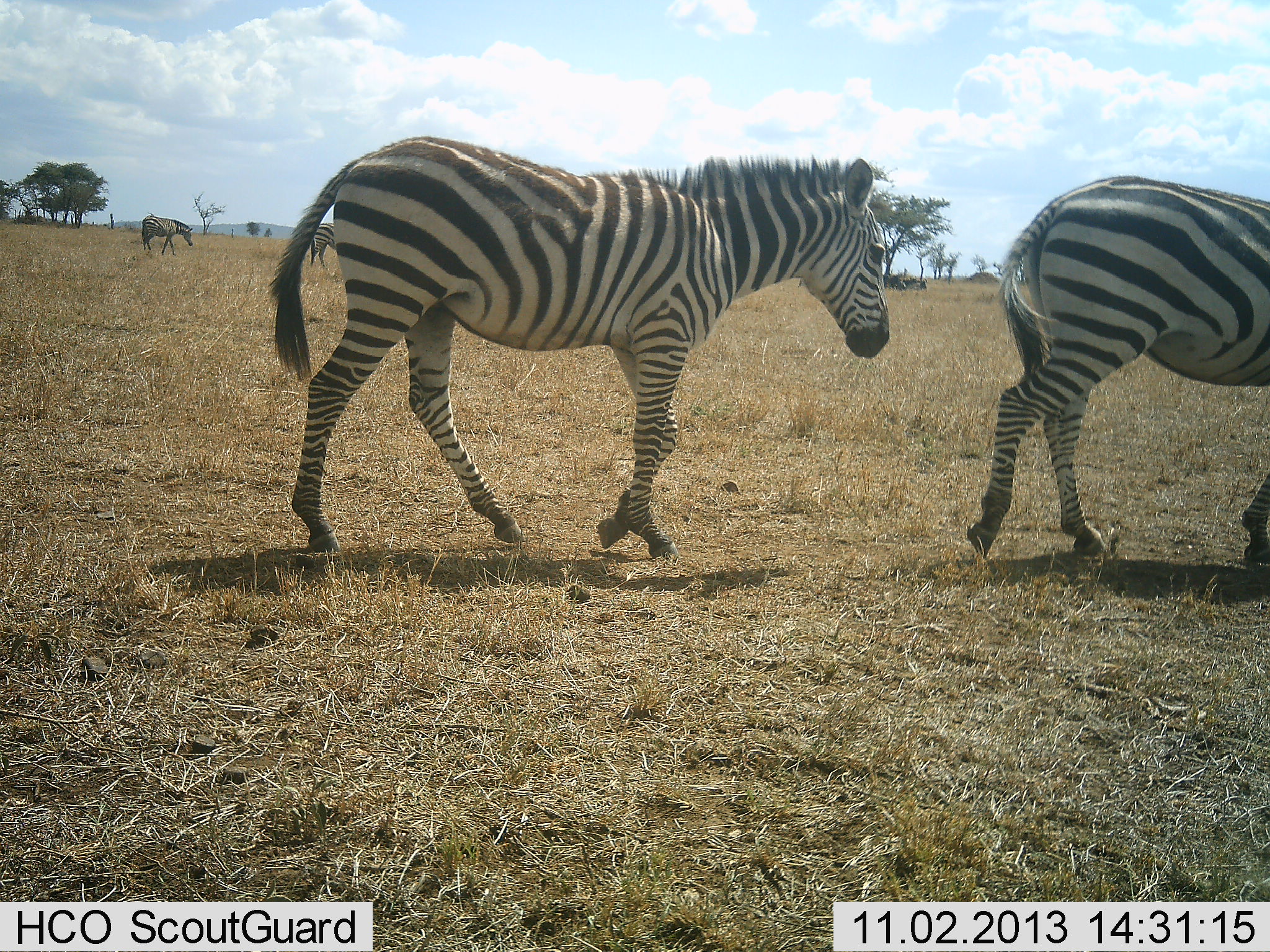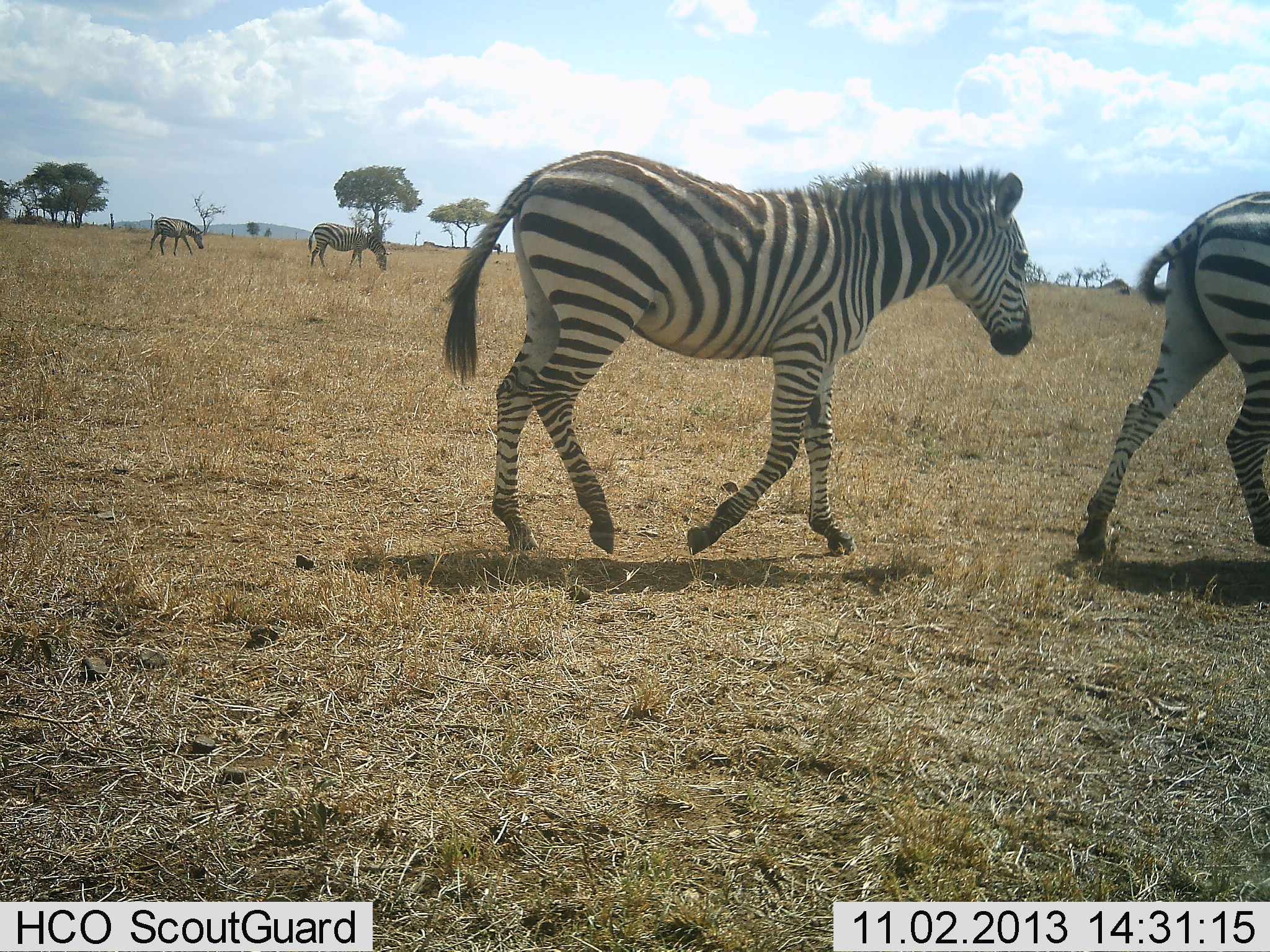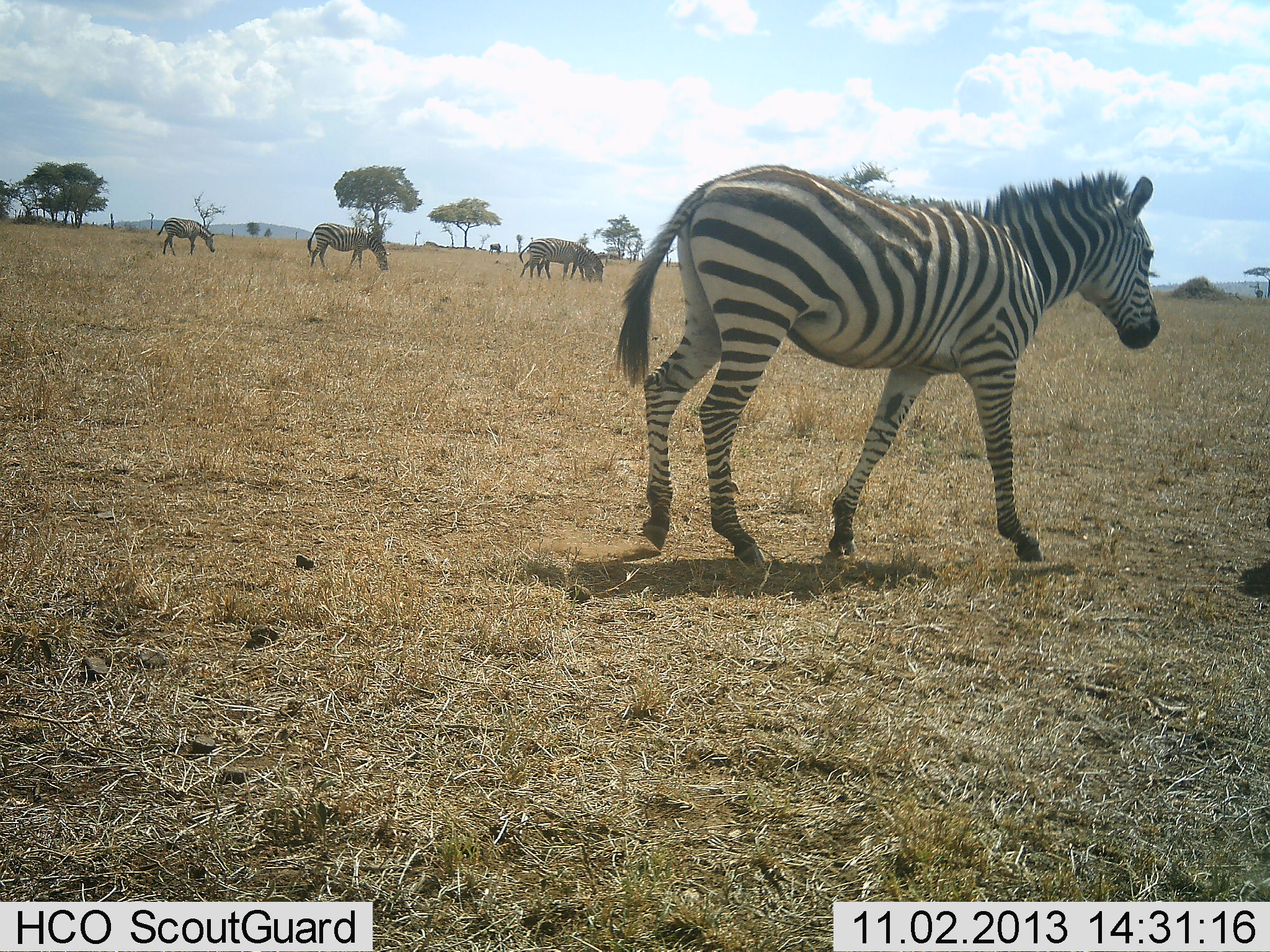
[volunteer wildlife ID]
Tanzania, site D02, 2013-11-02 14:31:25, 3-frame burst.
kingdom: Animalia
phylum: Chordata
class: Mammalia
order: Perissodactyla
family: Equidae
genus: Equus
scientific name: Equus quagga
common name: plains zebra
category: zebra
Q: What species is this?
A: Zebra (plains zebra) (Equus quagga).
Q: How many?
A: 6.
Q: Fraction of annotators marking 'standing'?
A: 9%.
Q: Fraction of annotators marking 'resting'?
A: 0%.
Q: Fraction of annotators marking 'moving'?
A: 100%.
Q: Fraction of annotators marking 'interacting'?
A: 0%.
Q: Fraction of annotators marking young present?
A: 9%.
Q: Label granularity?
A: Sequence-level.